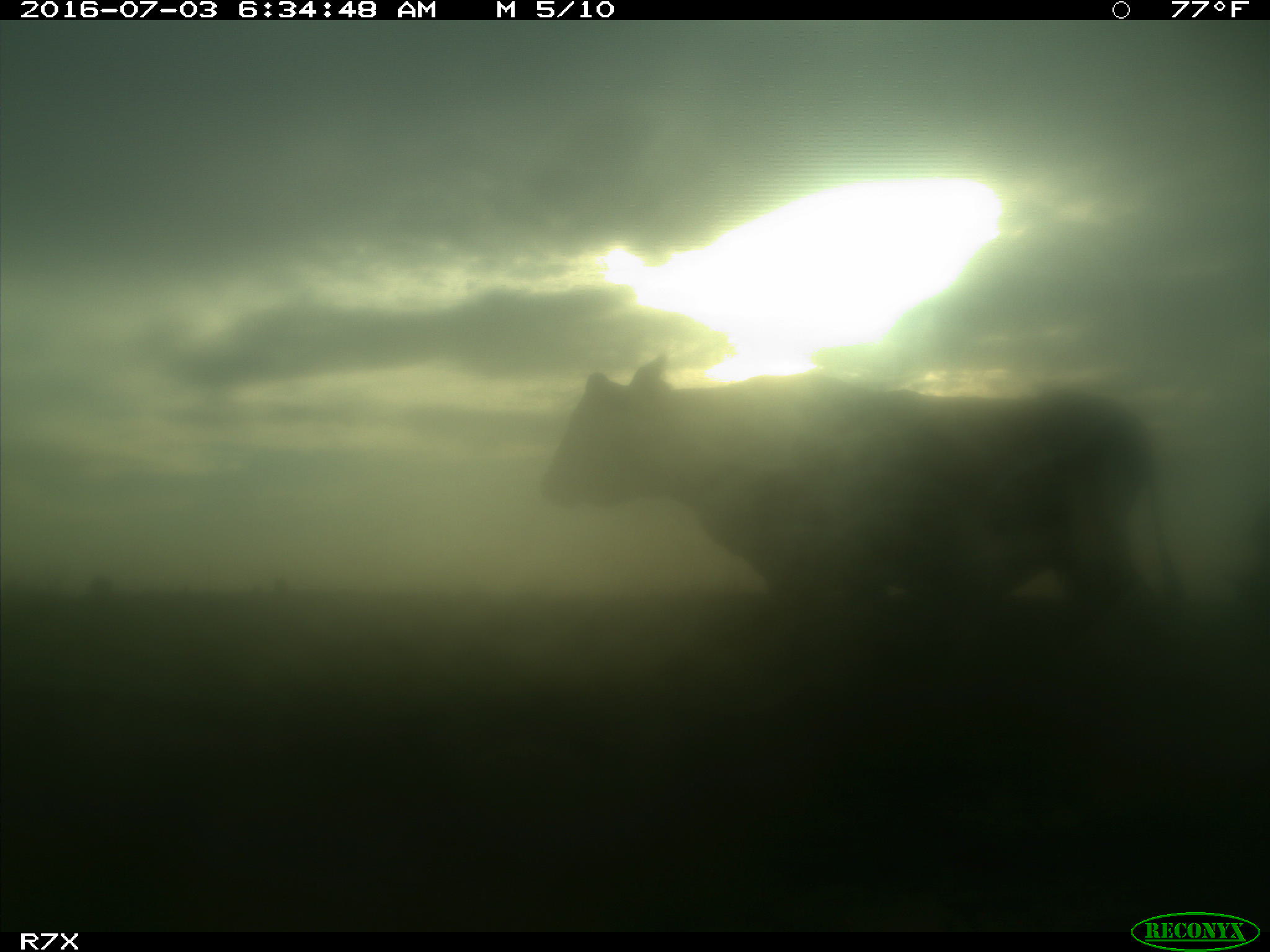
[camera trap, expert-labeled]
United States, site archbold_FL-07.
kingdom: Animalia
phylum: Chordata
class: Mammalia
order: Artiodactyla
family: Bovidae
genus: Bos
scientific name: Bos taurus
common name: domestic cow